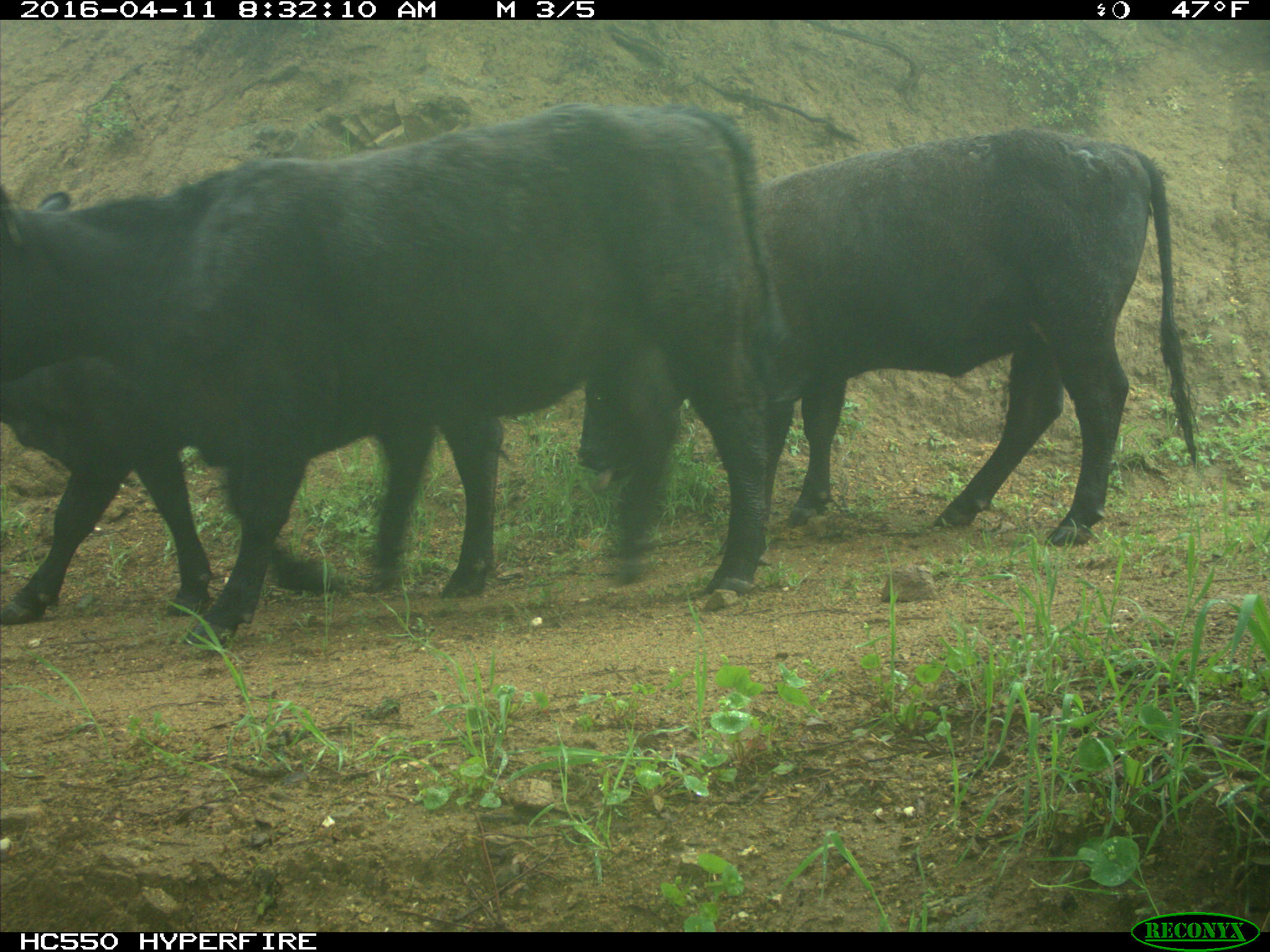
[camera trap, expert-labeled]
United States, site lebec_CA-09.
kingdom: Animalia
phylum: Chordata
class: Mammalia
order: Artiodactyla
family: Bovidae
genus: Bos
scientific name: Bos taurus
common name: domestic cow